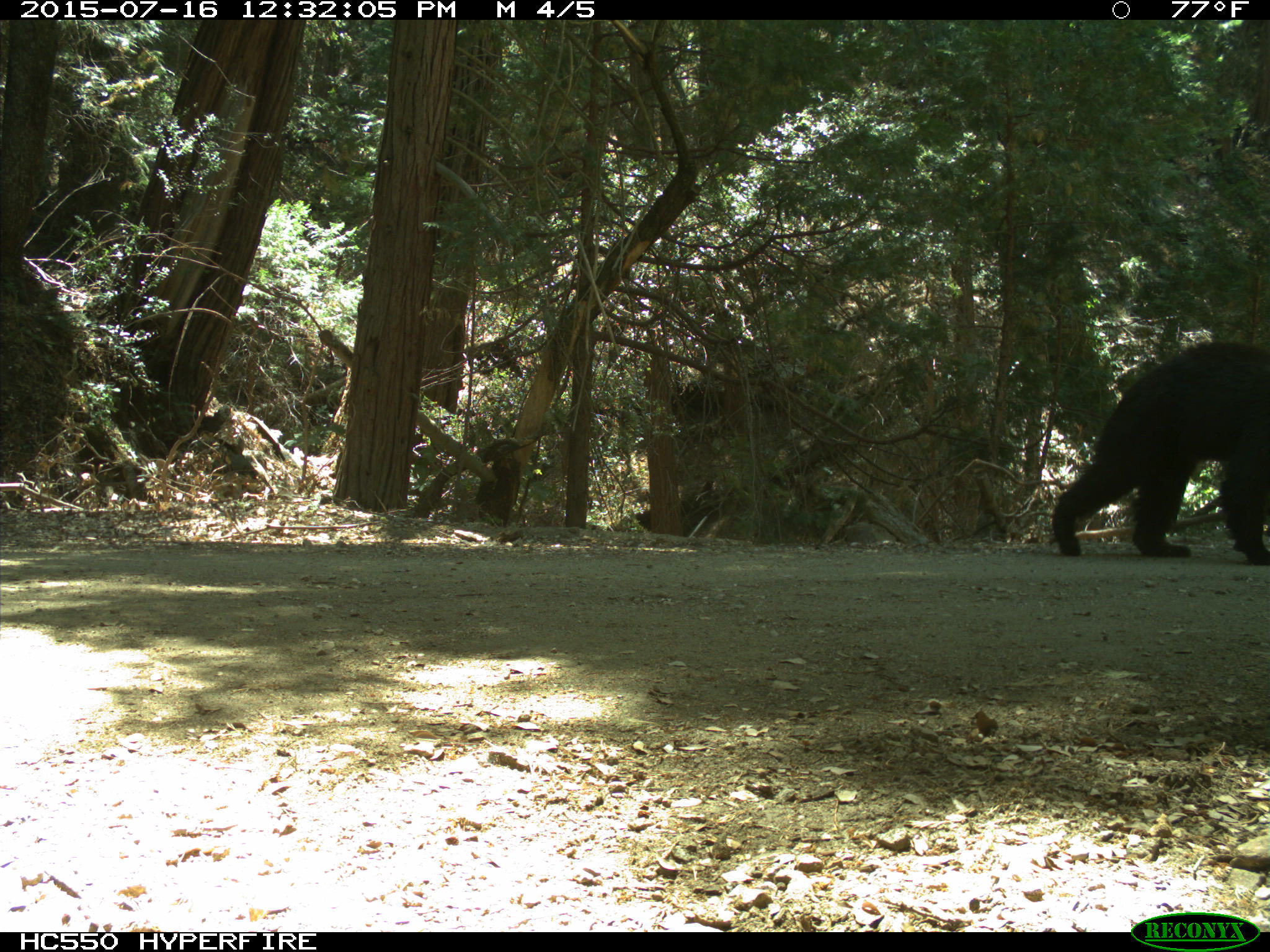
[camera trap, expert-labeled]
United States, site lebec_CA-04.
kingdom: Animalia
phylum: Chordata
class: Mammalia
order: Carnivora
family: Ursidae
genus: Ursus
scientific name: Ursus americanus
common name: american black bear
Ursus americanus (american black bear).